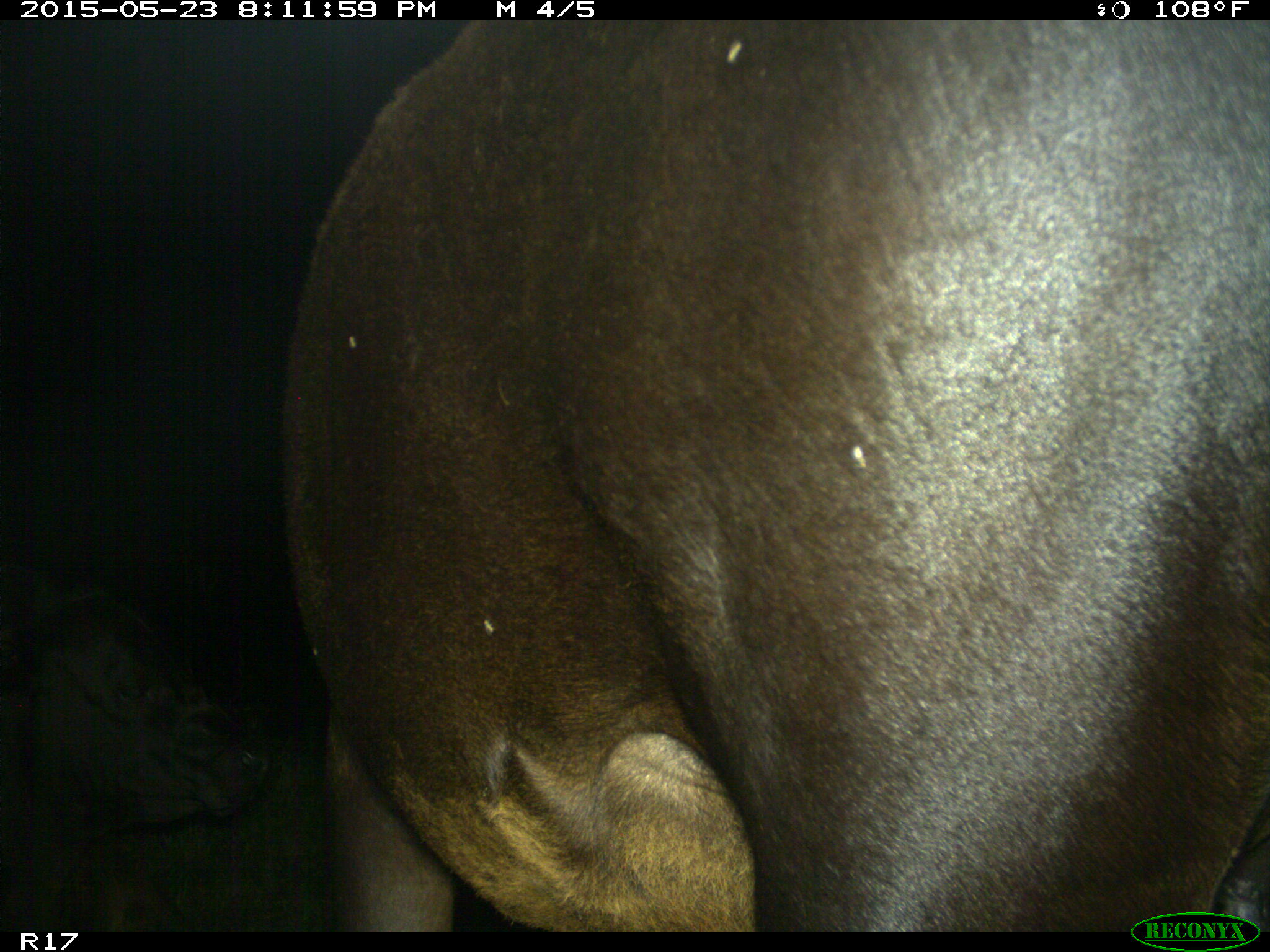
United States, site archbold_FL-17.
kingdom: Animalia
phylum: Chordata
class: Mammalia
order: Artiodactyla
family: Bovidae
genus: Bos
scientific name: Bos taurus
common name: domestic cow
Bos taurus (domestic cow).